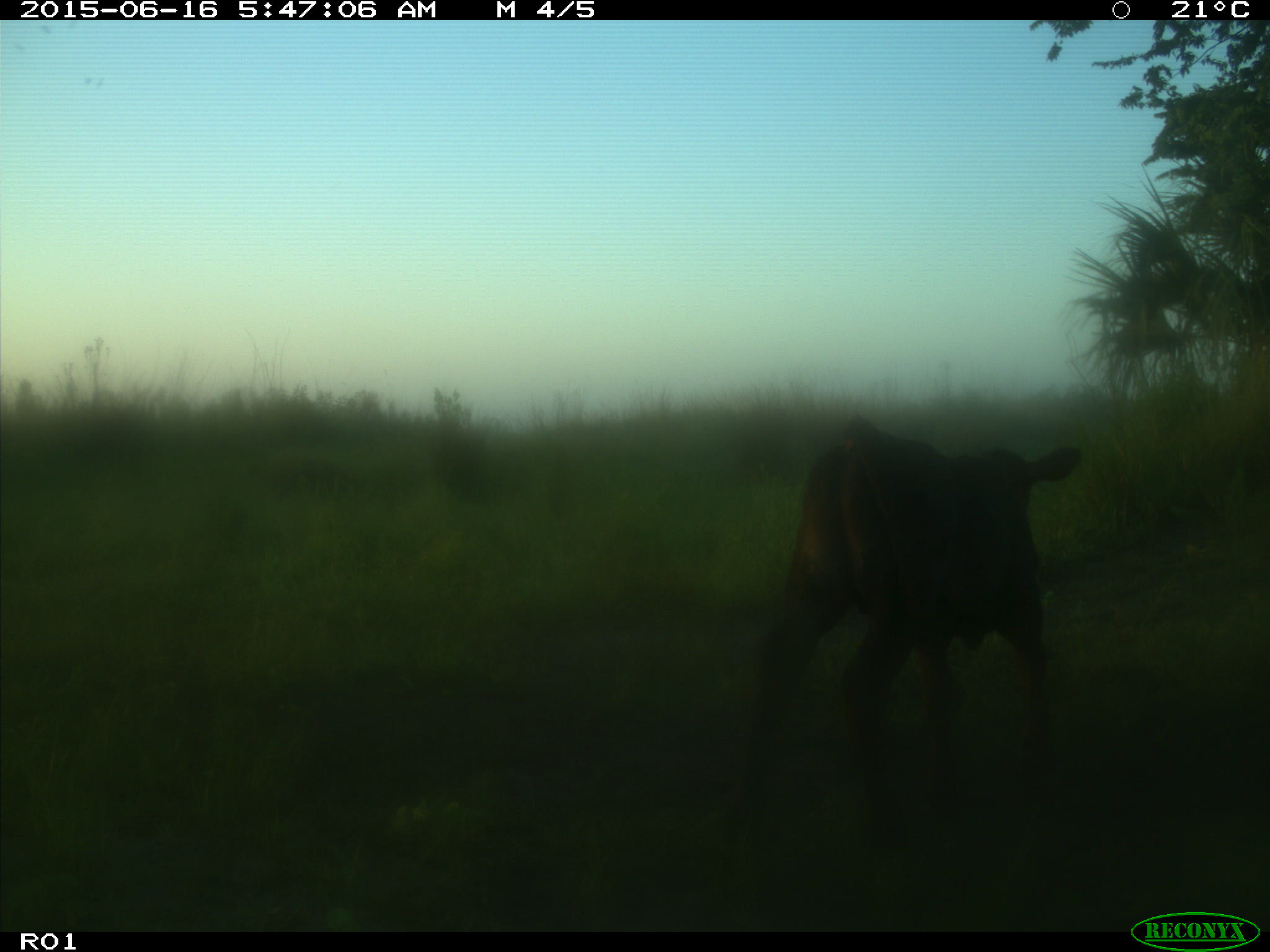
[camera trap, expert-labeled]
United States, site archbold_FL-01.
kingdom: Animalia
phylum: Chordata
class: Mammalia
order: Artiodactyla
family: Bovidae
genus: Bos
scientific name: Bos taurus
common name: domestic cow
Bos taurus (domestic cow).